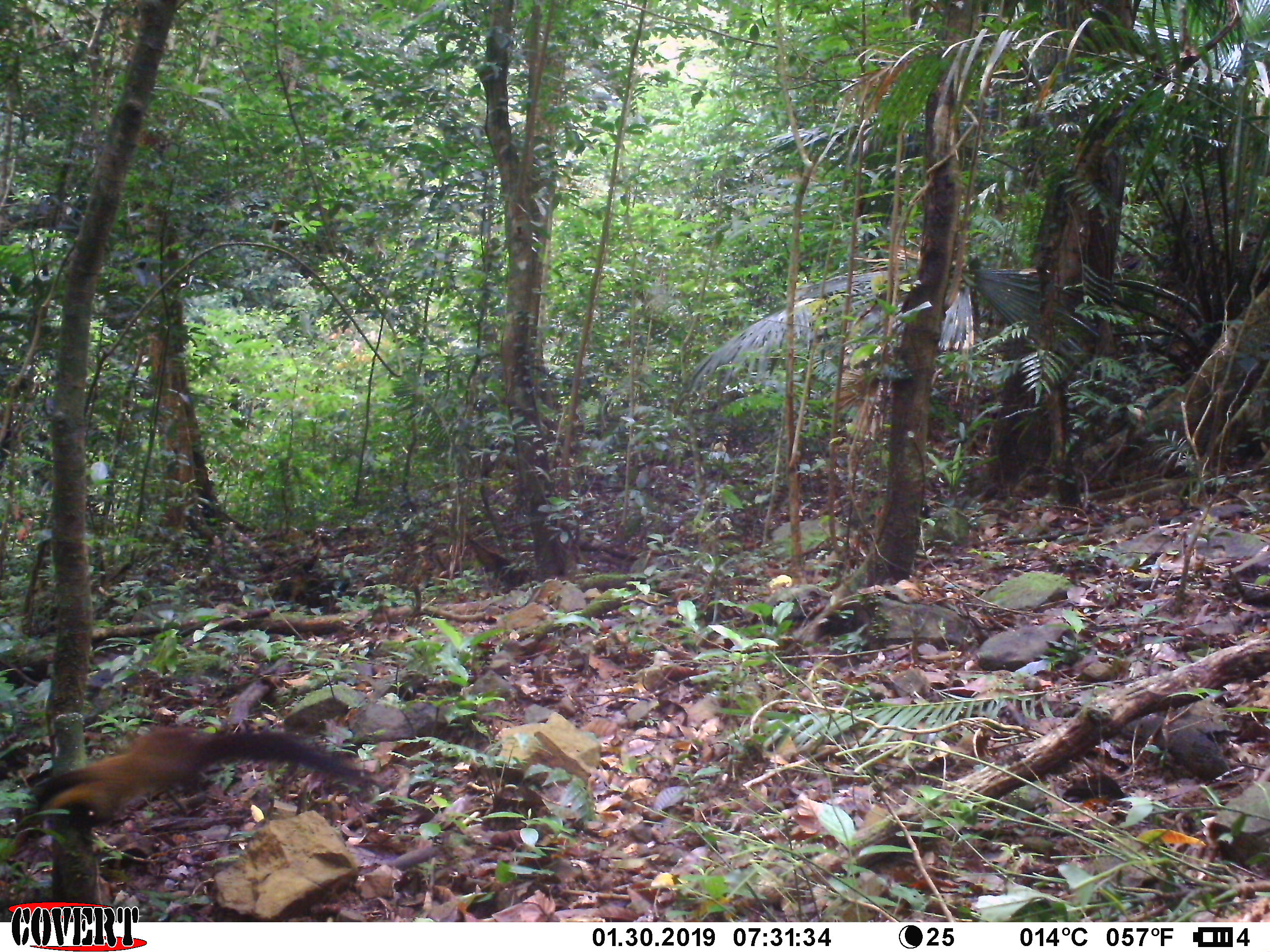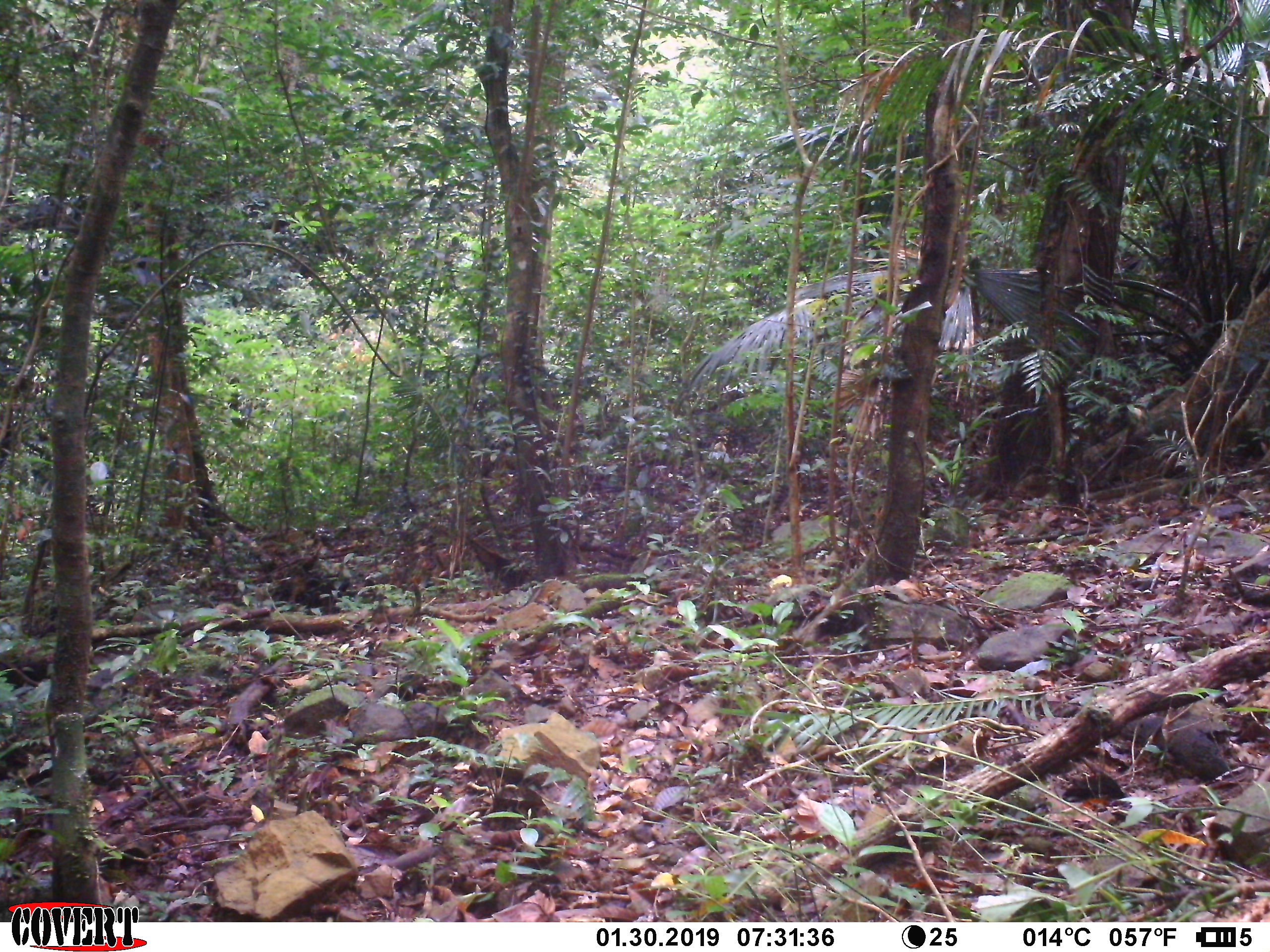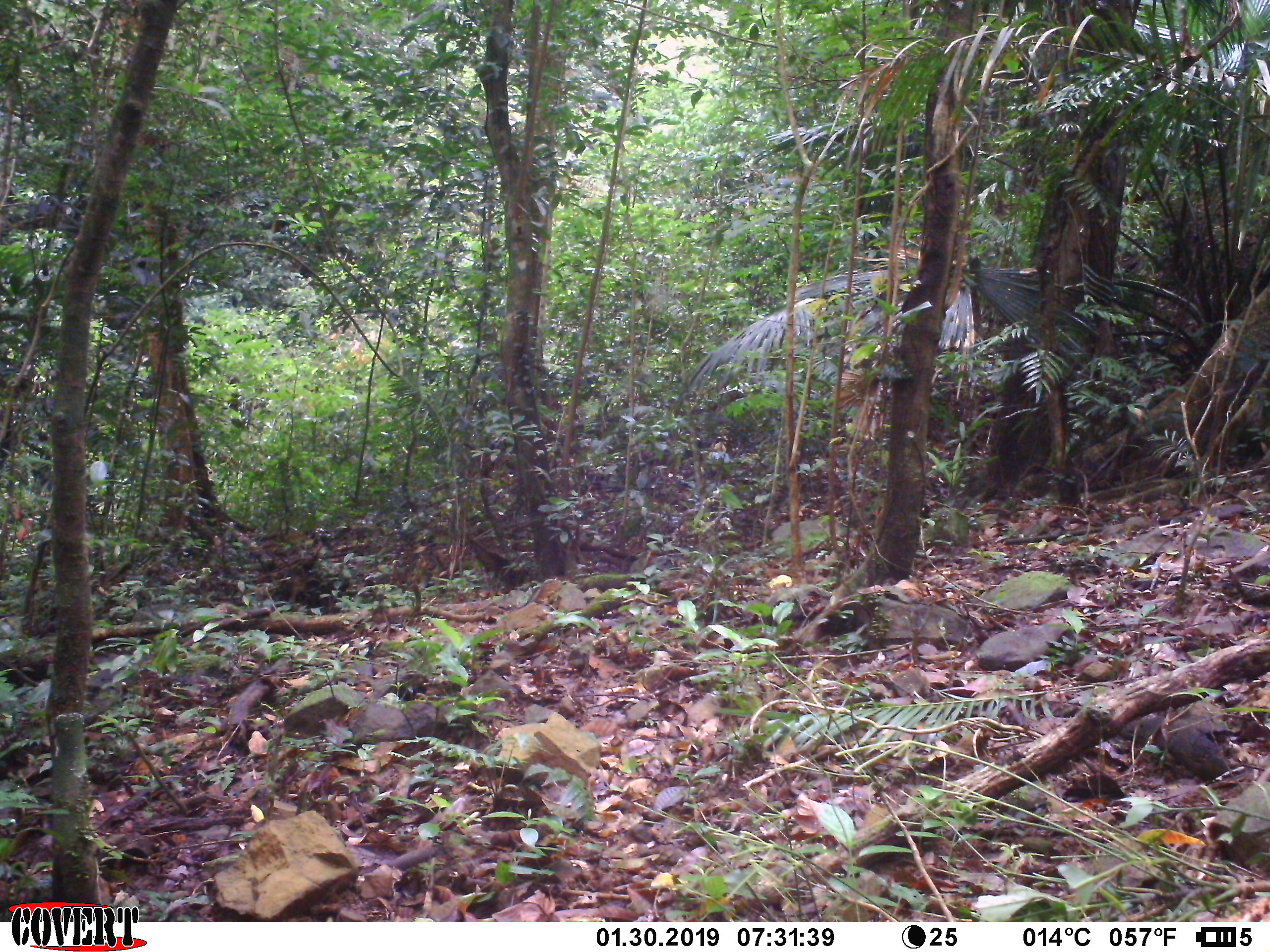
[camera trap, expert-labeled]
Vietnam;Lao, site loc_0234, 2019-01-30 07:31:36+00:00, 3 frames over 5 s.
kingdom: Animalia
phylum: Chordata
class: Mammalia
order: Carnivora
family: Mustelidae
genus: Martes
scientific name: Martes flavigula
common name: yellow-throated marten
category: yellow throated marten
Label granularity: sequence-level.